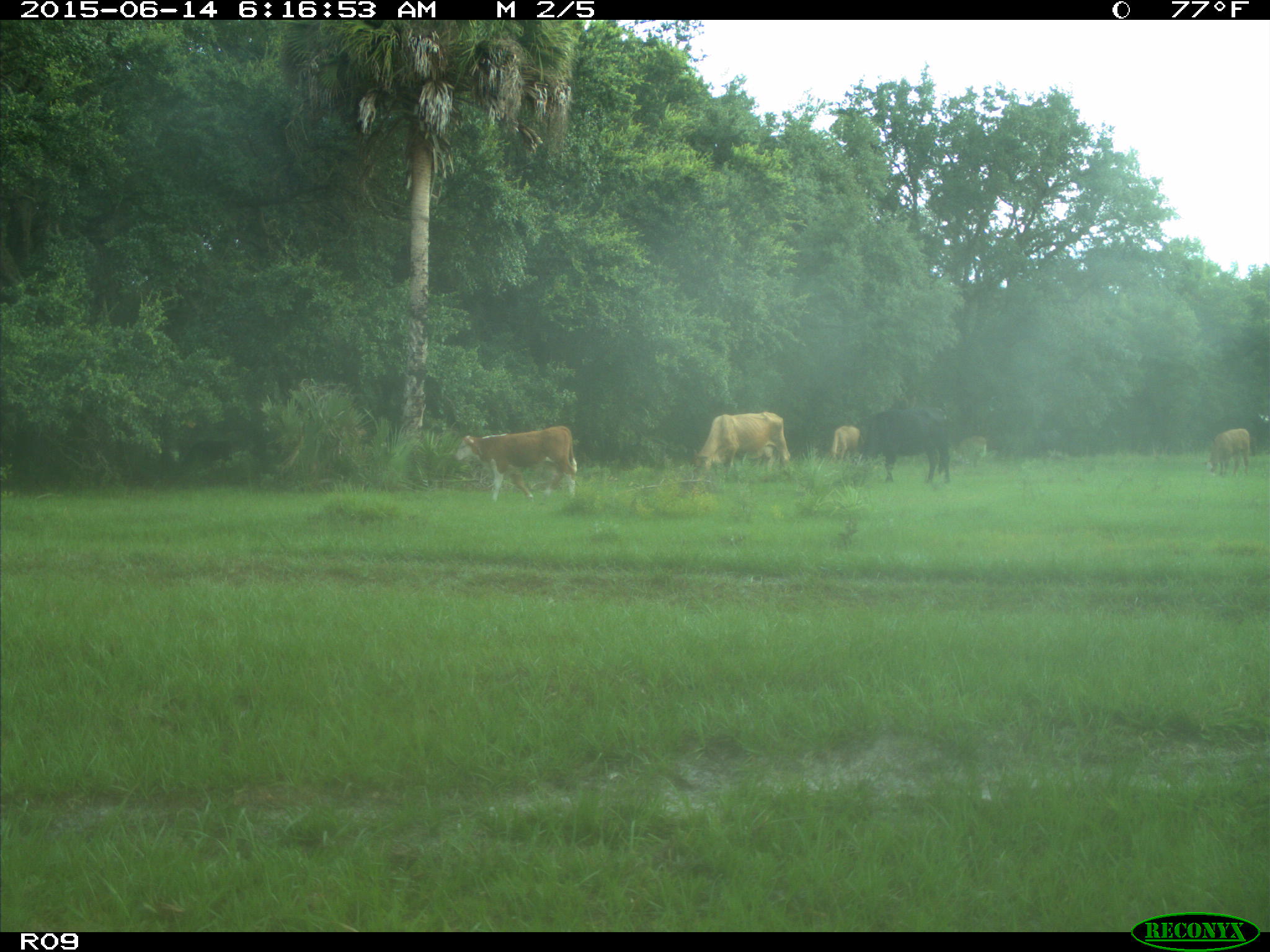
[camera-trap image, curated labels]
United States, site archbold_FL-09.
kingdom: Animalia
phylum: Chordata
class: Mammalia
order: Artiodactyla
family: Bovidae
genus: Bos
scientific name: Bos taurus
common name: domestic cow